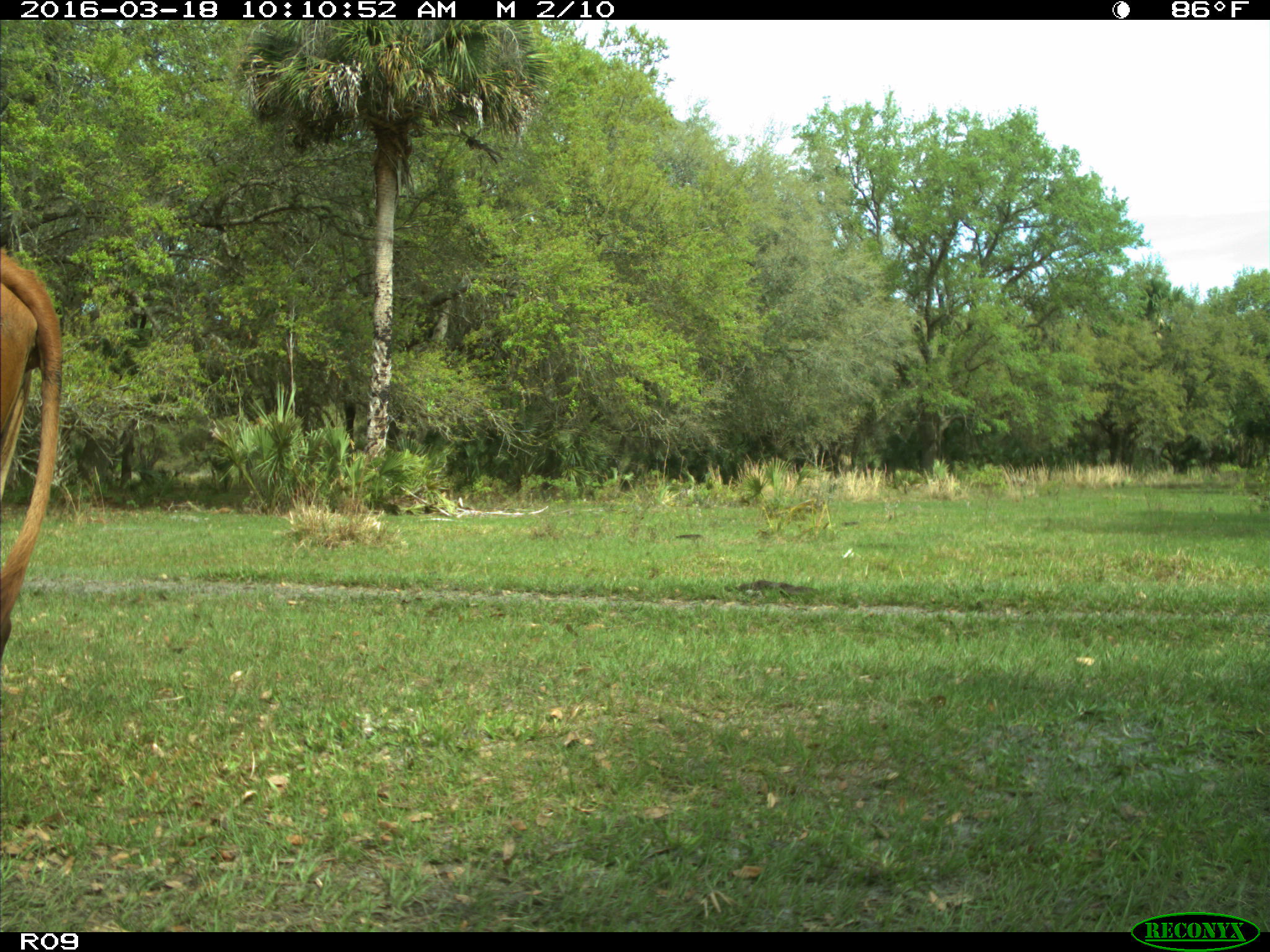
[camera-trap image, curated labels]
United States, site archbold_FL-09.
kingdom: Animalia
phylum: Chordata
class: Mammalia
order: Artiodactyla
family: Bovidae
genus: Bos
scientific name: Bos taurus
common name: domestic cow